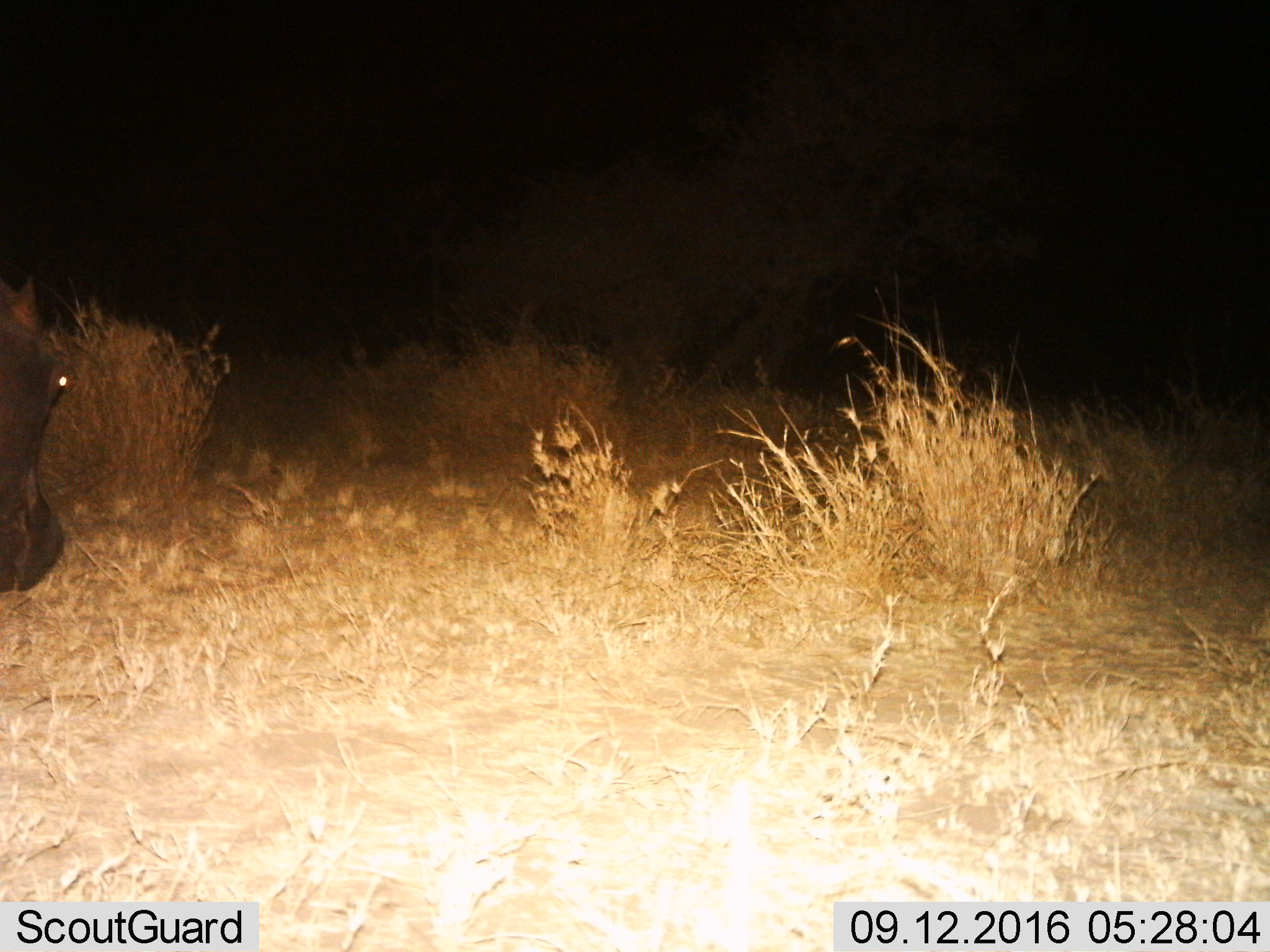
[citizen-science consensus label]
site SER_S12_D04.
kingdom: Animalia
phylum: Chordata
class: Mammalia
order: Artiodactyla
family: Hippopotamidae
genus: Hippopotamus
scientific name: Hippopotamus amphibius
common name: hippopotamus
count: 1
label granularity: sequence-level